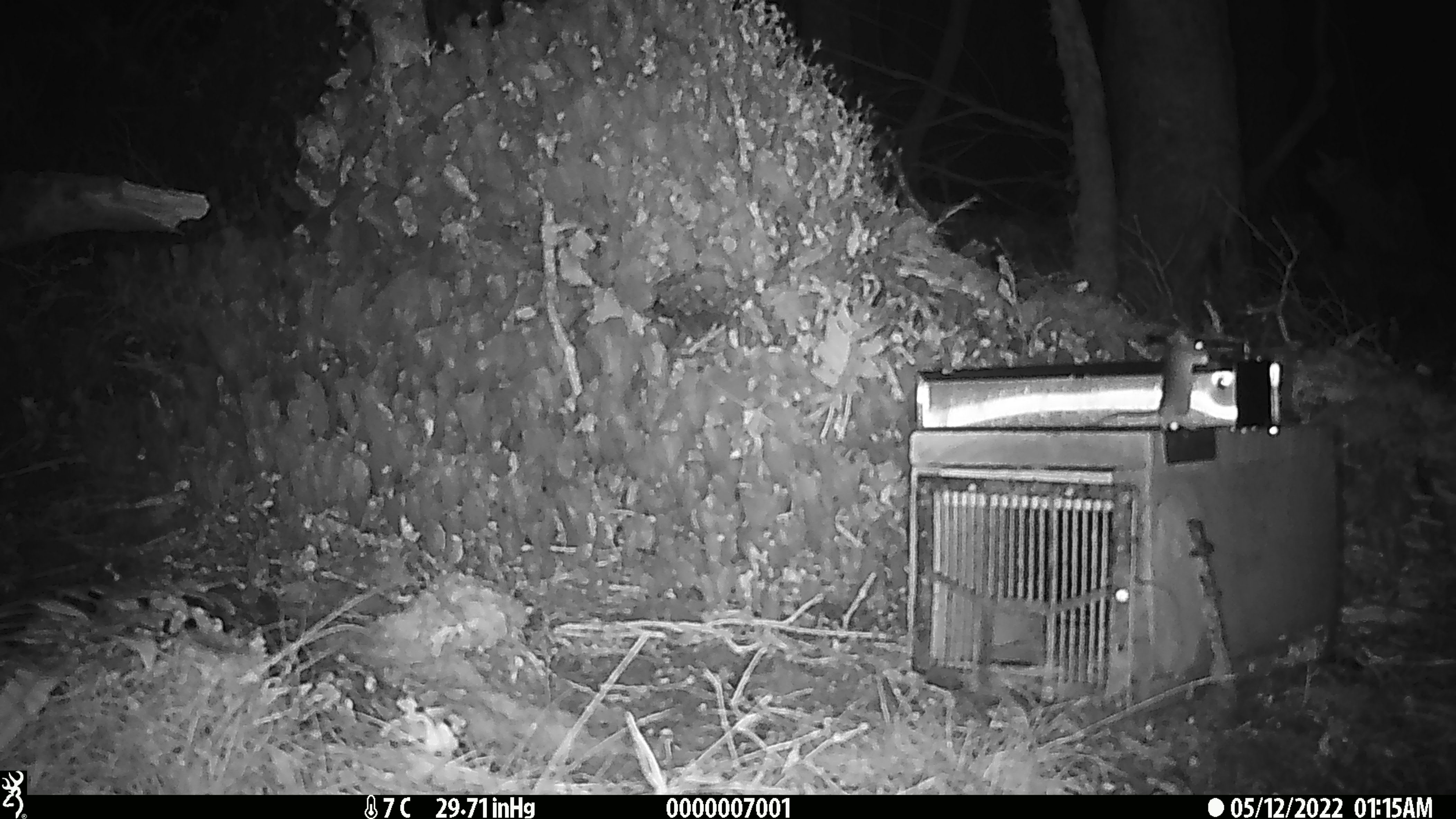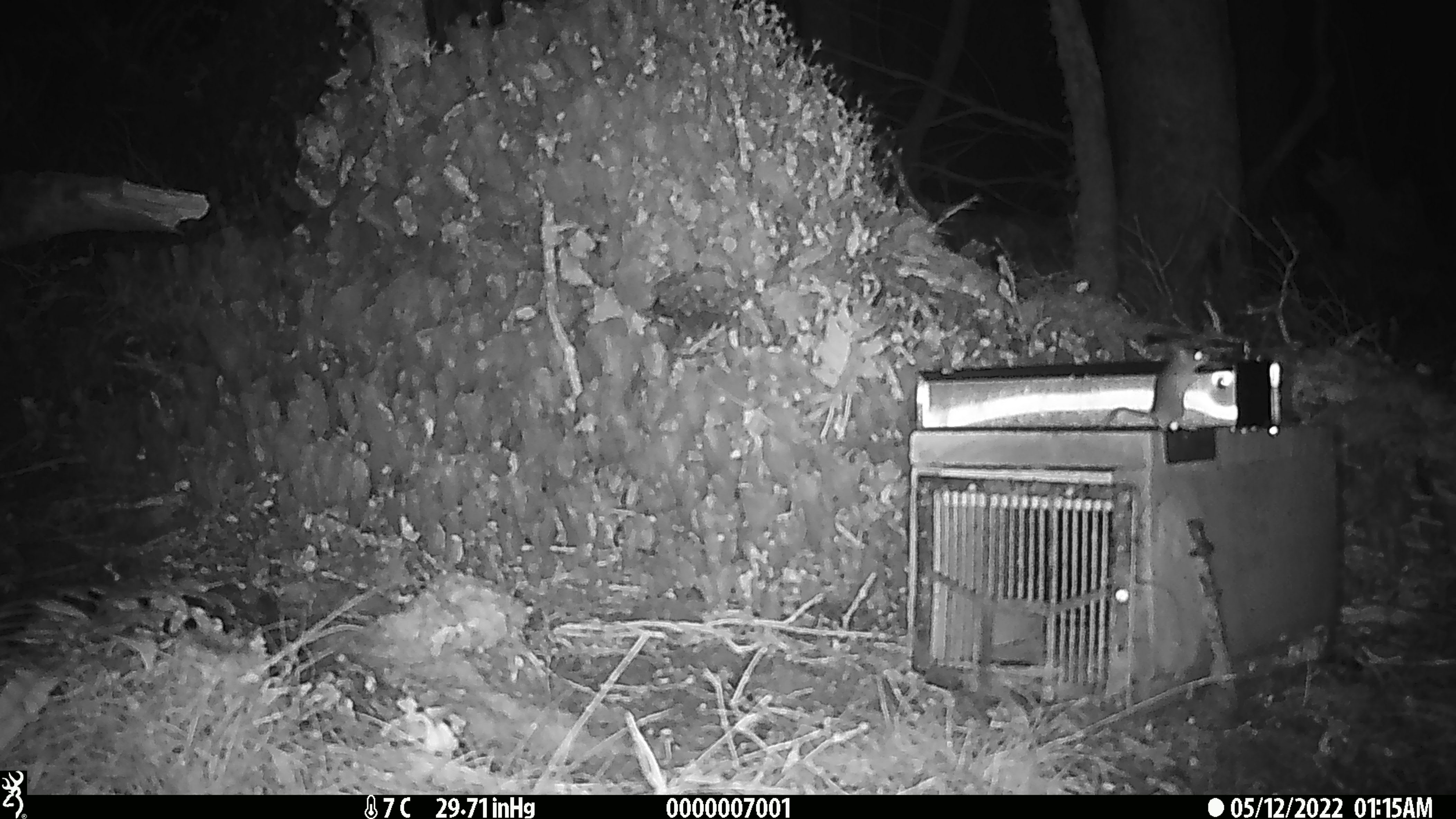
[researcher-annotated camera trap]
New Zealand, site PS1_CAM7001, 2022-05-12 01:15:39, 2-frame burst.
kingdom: Animalia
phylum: Chordata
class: Mammalia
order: Rodentia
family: Muridae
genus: Mus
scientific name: Mus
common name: mouse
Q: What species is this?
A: Mouse (Mus).